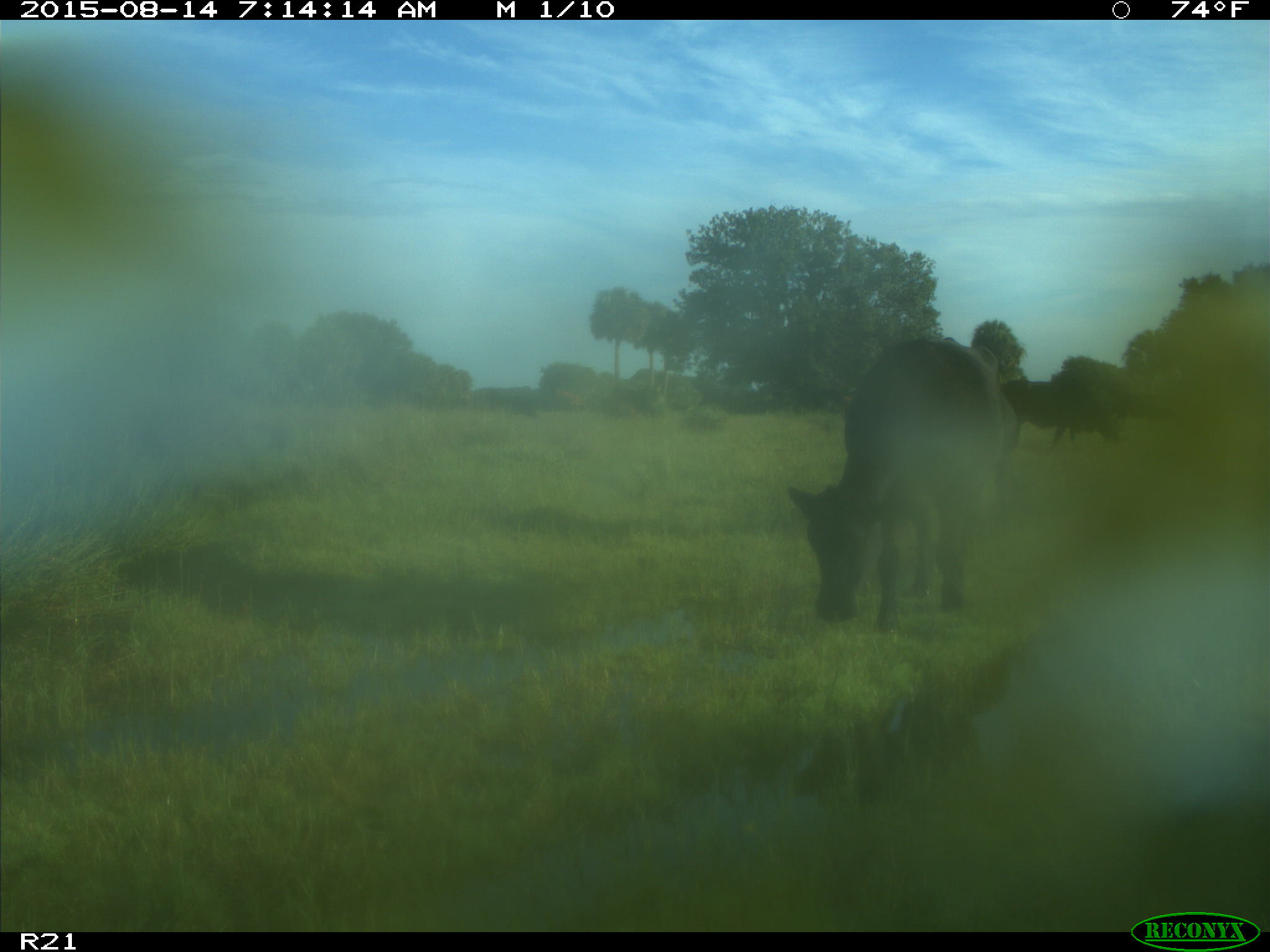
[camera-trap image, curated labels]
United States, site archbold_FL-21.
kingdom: Animalia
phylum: Chordata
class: Mammalia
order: Artiodactyla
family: Bovidae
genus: Bos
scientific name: Bos taurus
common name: domestic cow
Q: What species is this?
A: Bos taurus (domestic cow).